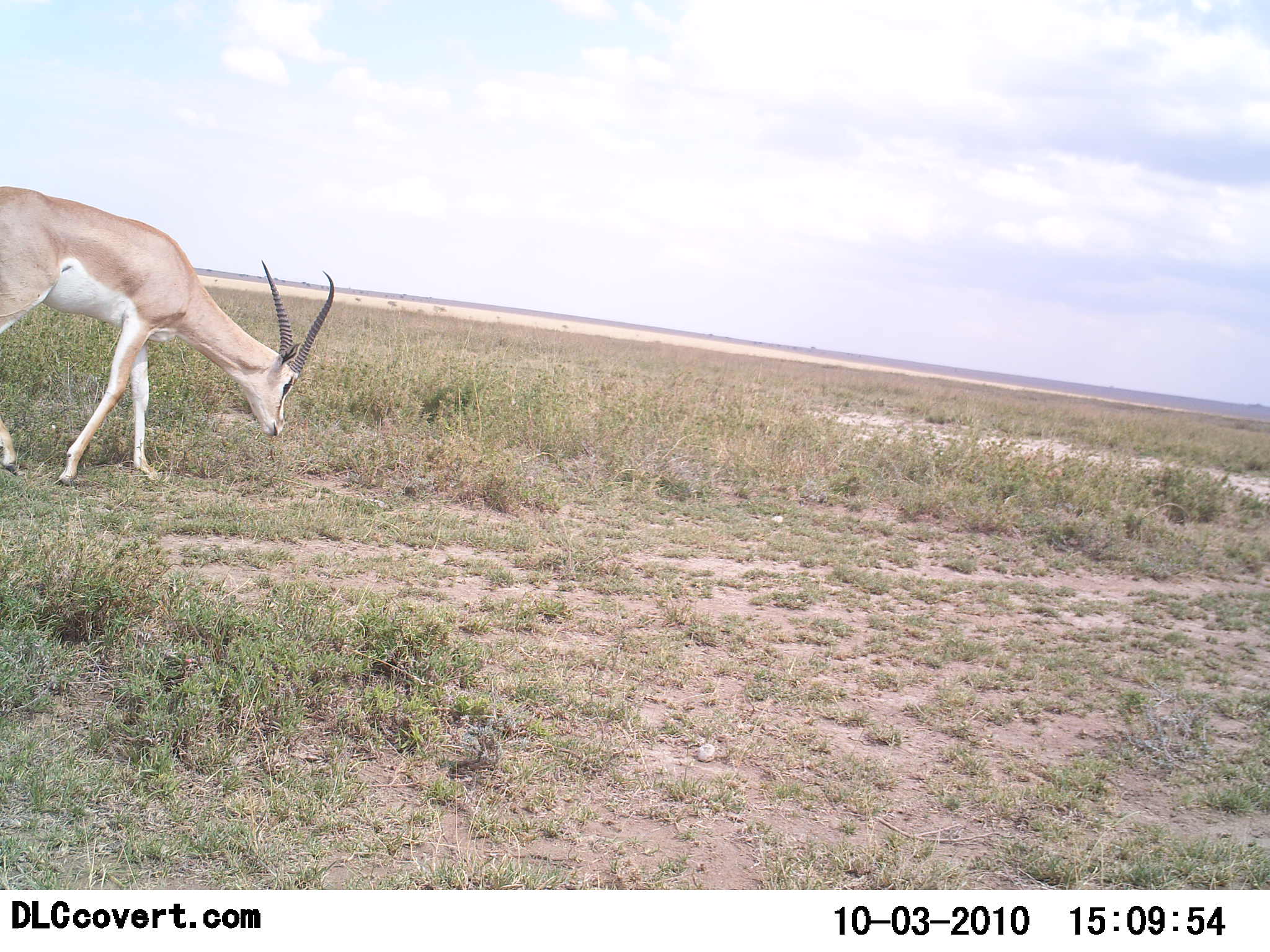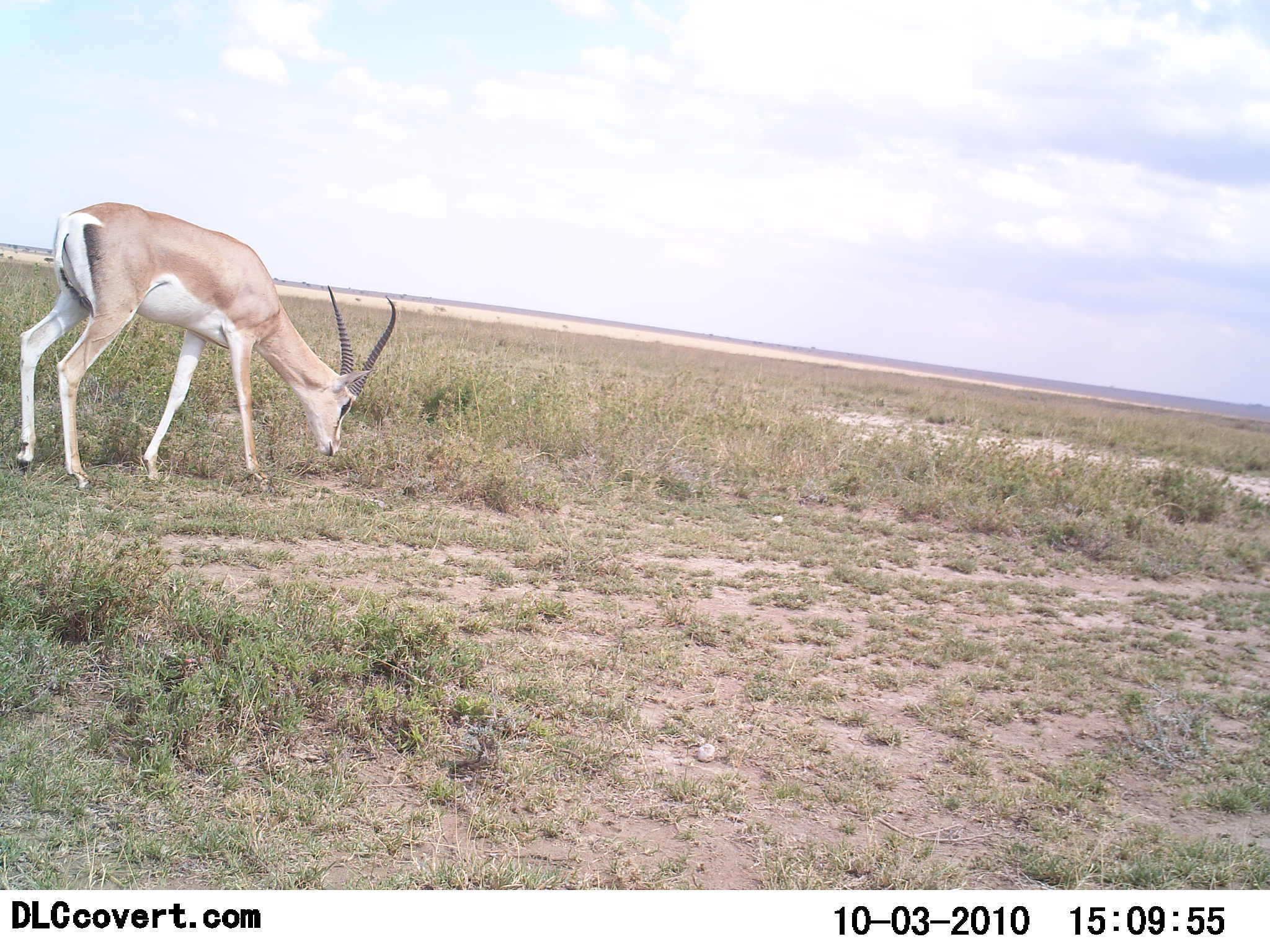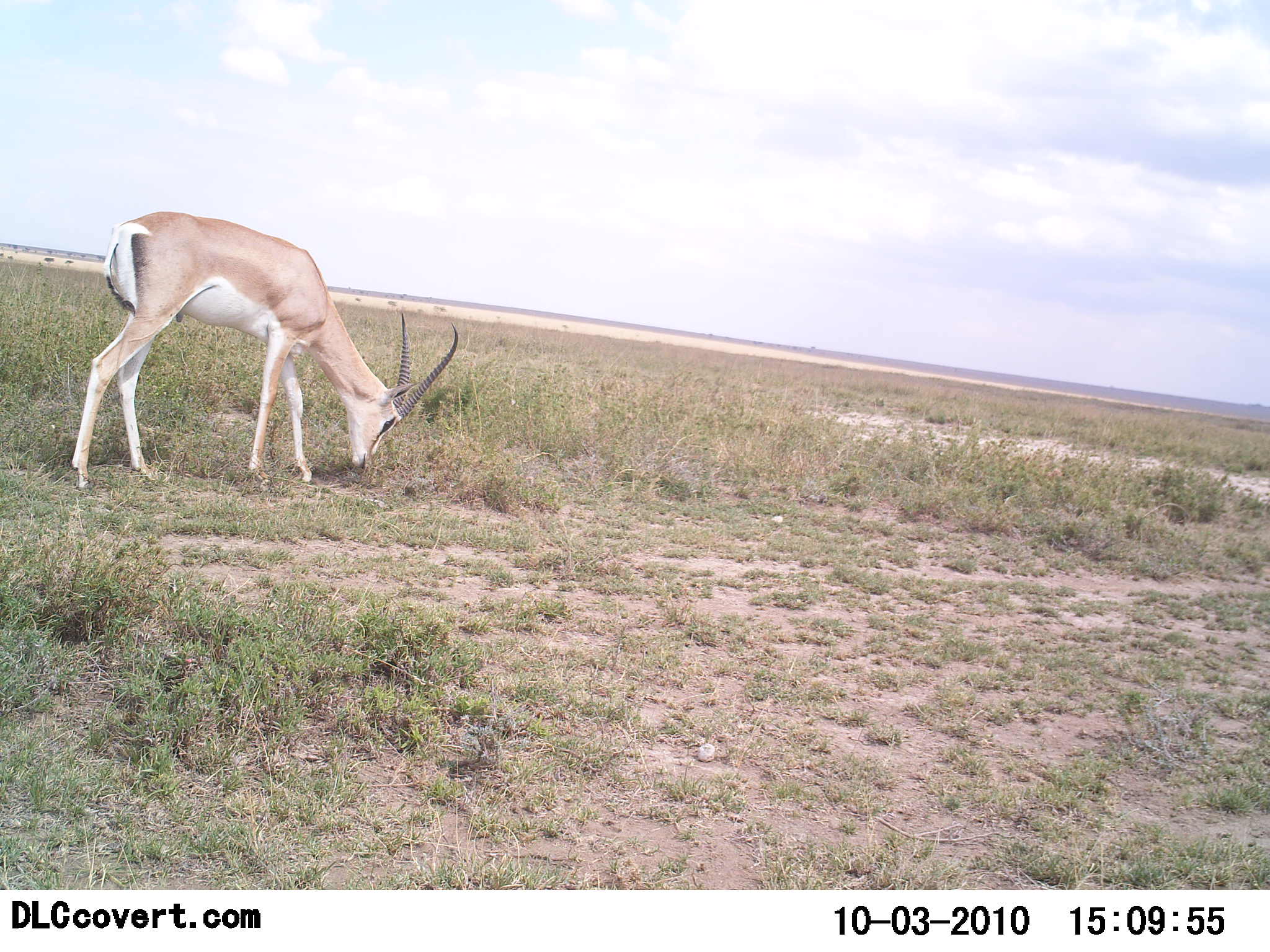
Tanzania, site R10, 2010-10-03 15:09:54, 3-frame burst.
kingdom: Animalia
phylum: Chordata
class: Mammalia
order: Artiodactyla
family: Bovidae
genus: Nanger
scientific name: Nanger granti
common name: grant's gazelle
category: gazellegrants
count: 1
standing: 8%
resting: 0%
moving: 46%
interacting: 0%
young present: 0%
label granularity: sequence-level